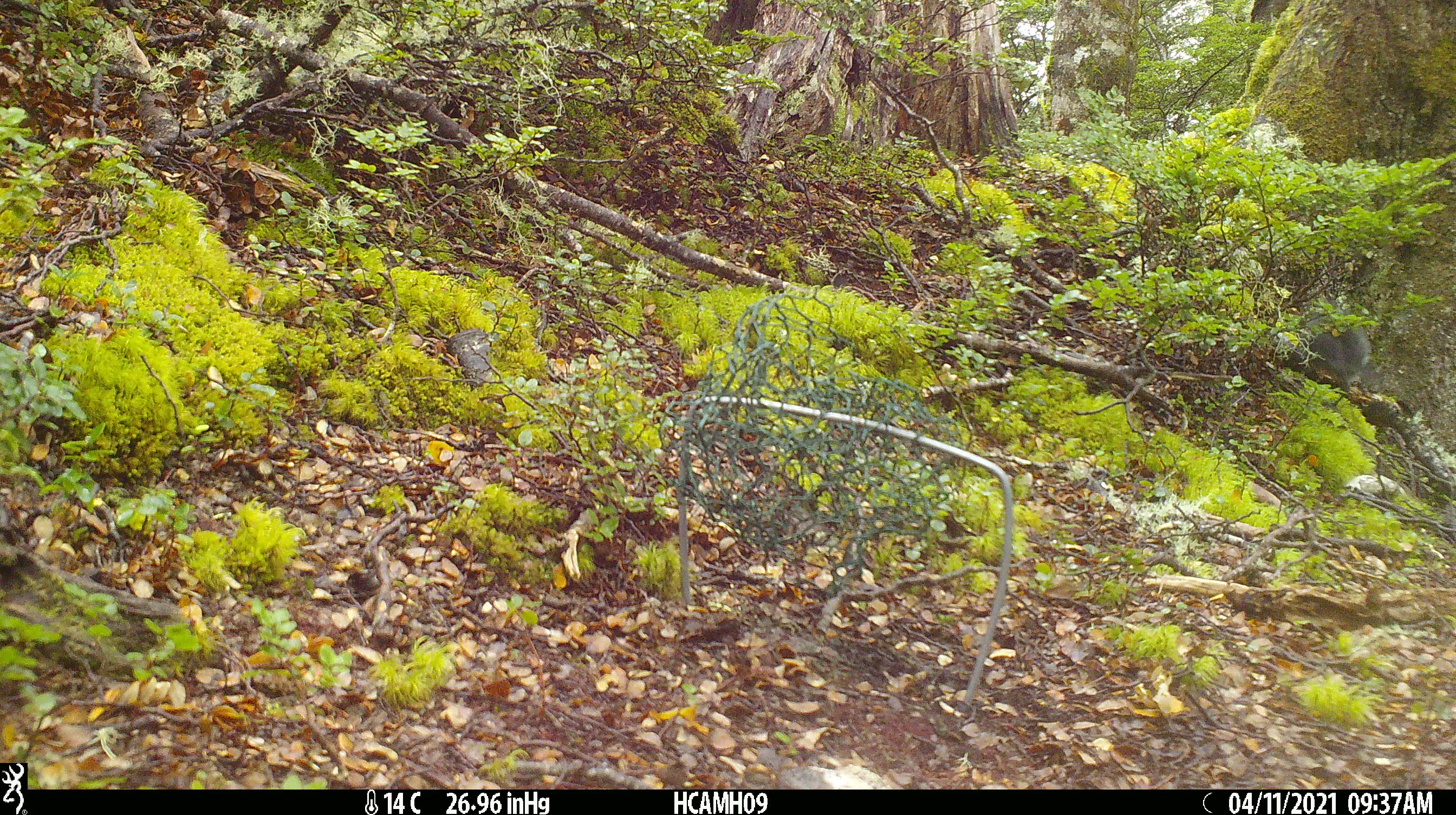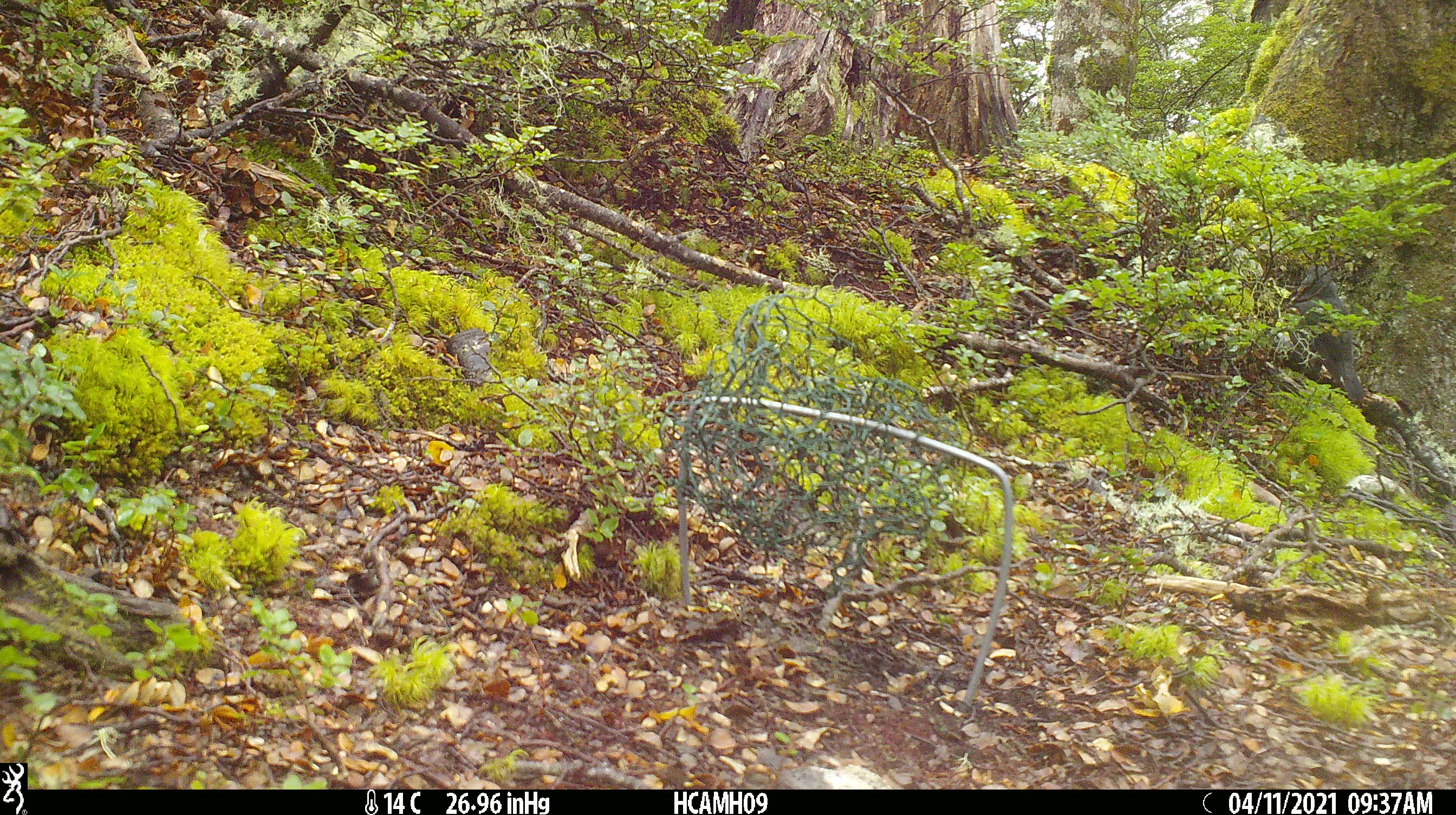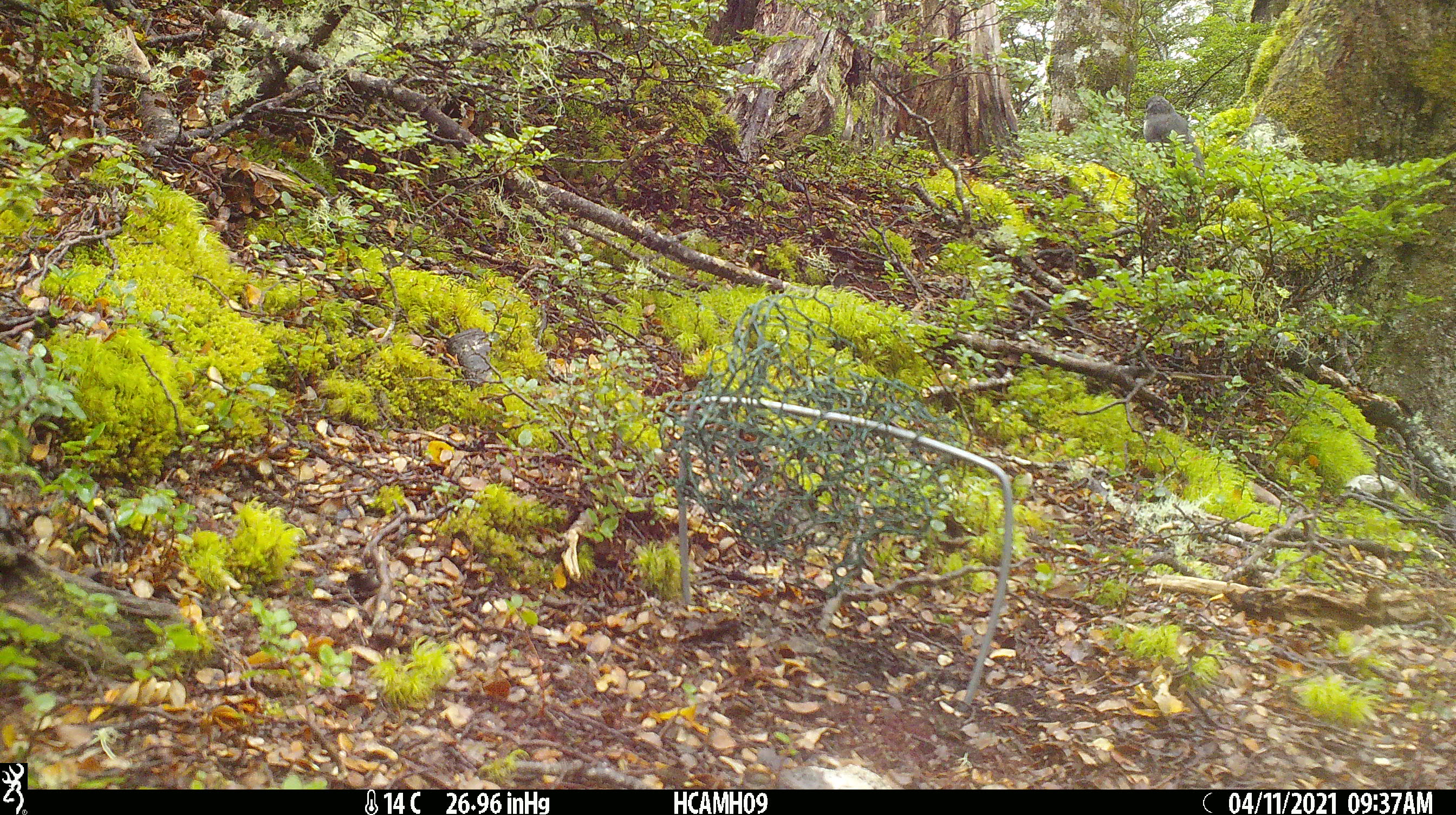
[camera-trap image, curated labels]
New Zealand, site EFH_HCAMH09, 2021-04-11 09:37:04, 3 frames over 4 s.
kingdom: Animalia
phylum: Chordata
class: Aves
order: Passeriformes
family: Petroicidae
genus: Petroica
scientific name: Petroica australis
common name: new zealand robin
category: robin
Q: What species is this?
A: Robin (new zealand robin) (Petroica australis).